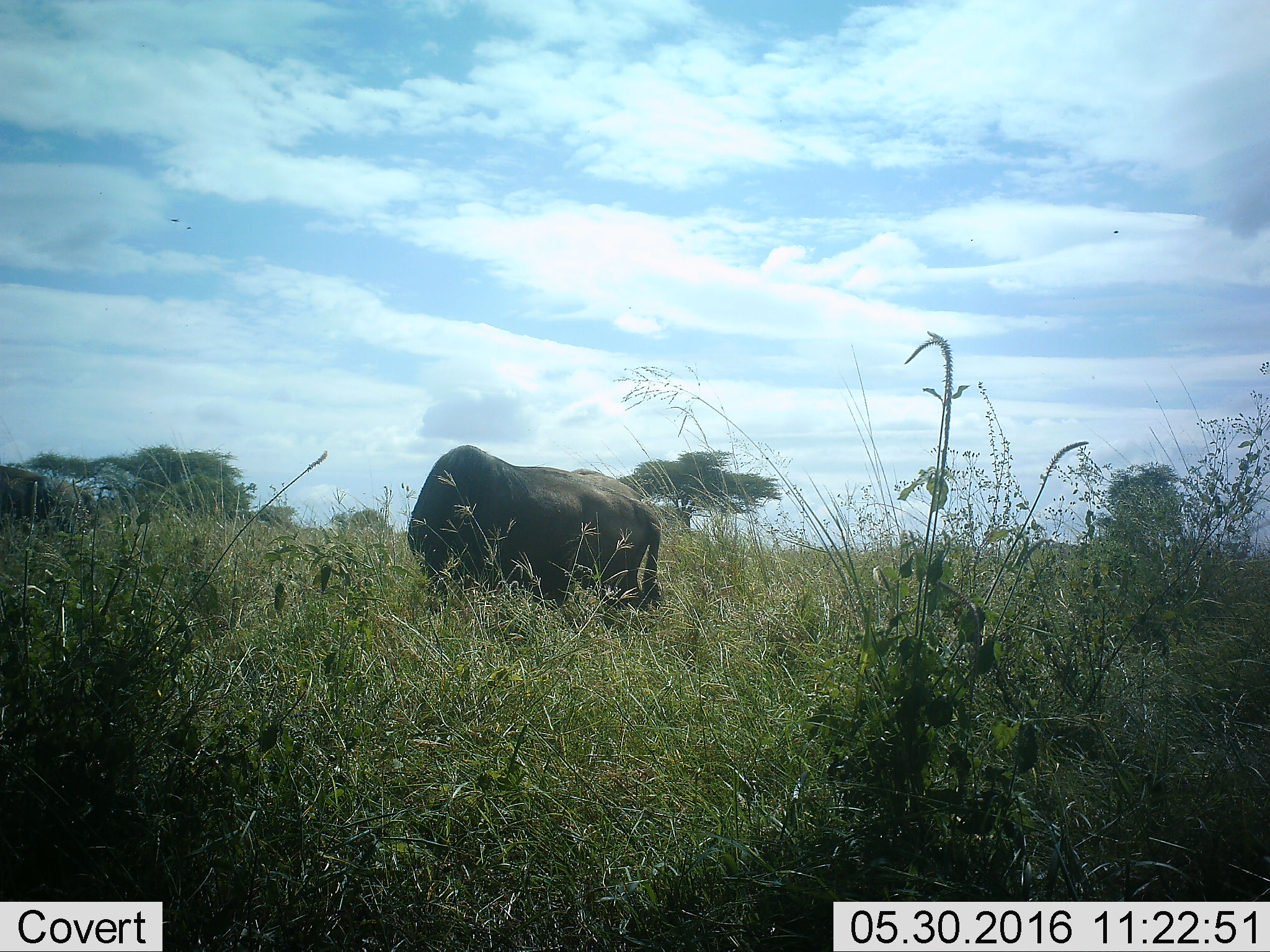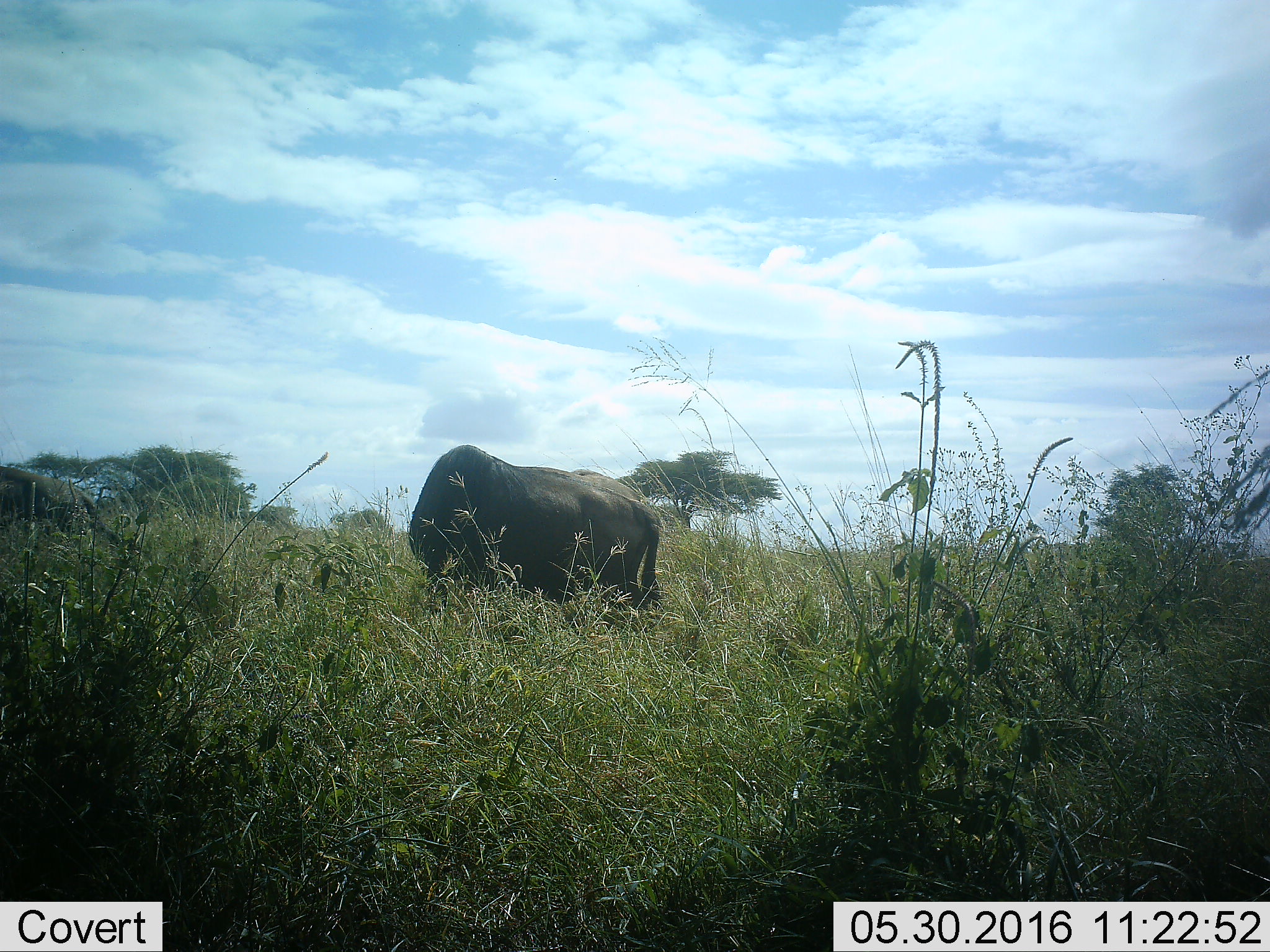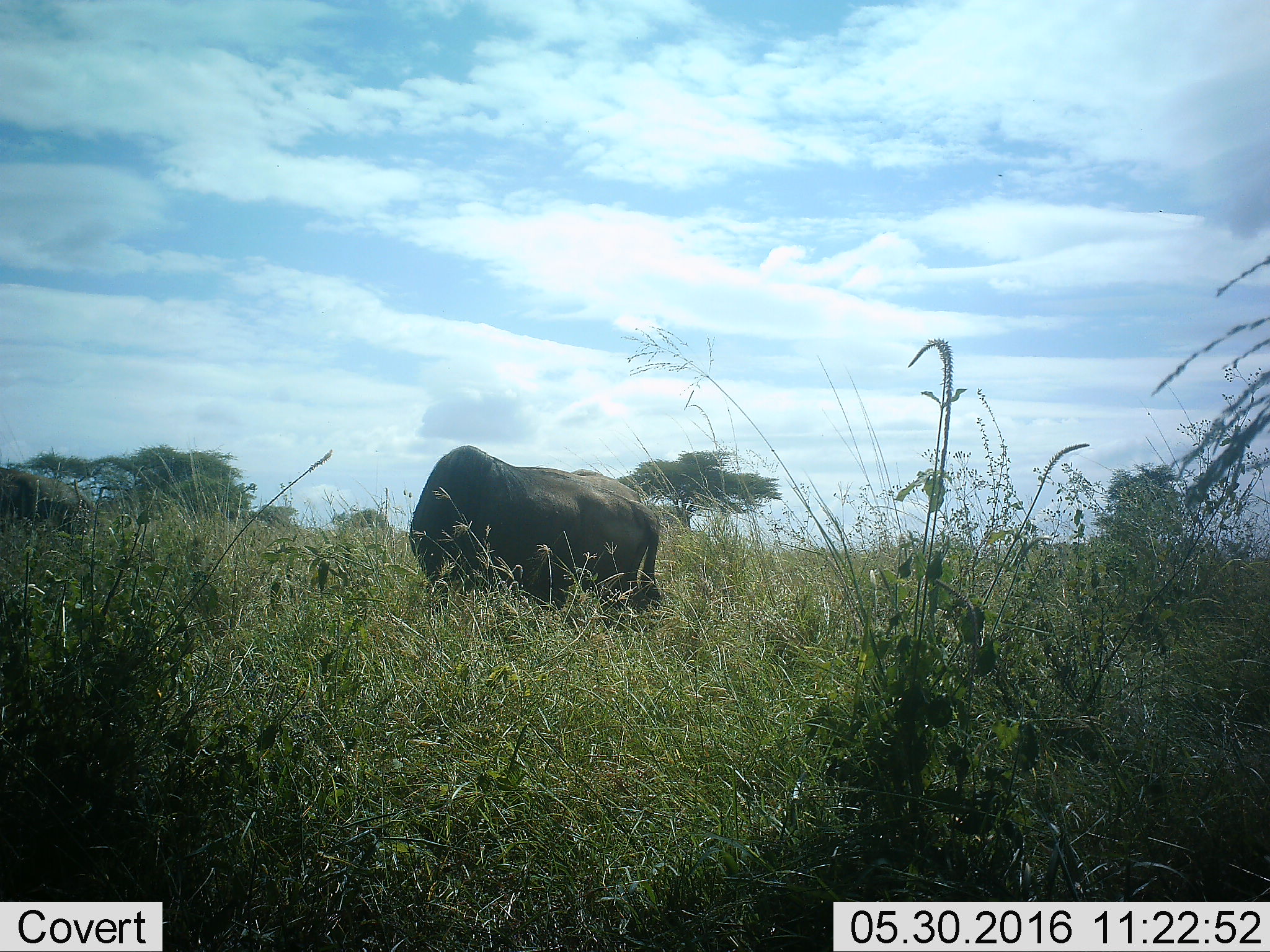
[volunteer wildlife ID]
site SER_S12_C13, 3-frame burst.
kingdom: Animalia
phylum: Chordata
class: Mammalia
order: Proboscidea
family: Elephantidae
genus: Loxodonta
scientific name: Loxodonta africana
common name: african bush elephant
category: elephant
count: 1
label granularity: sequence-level